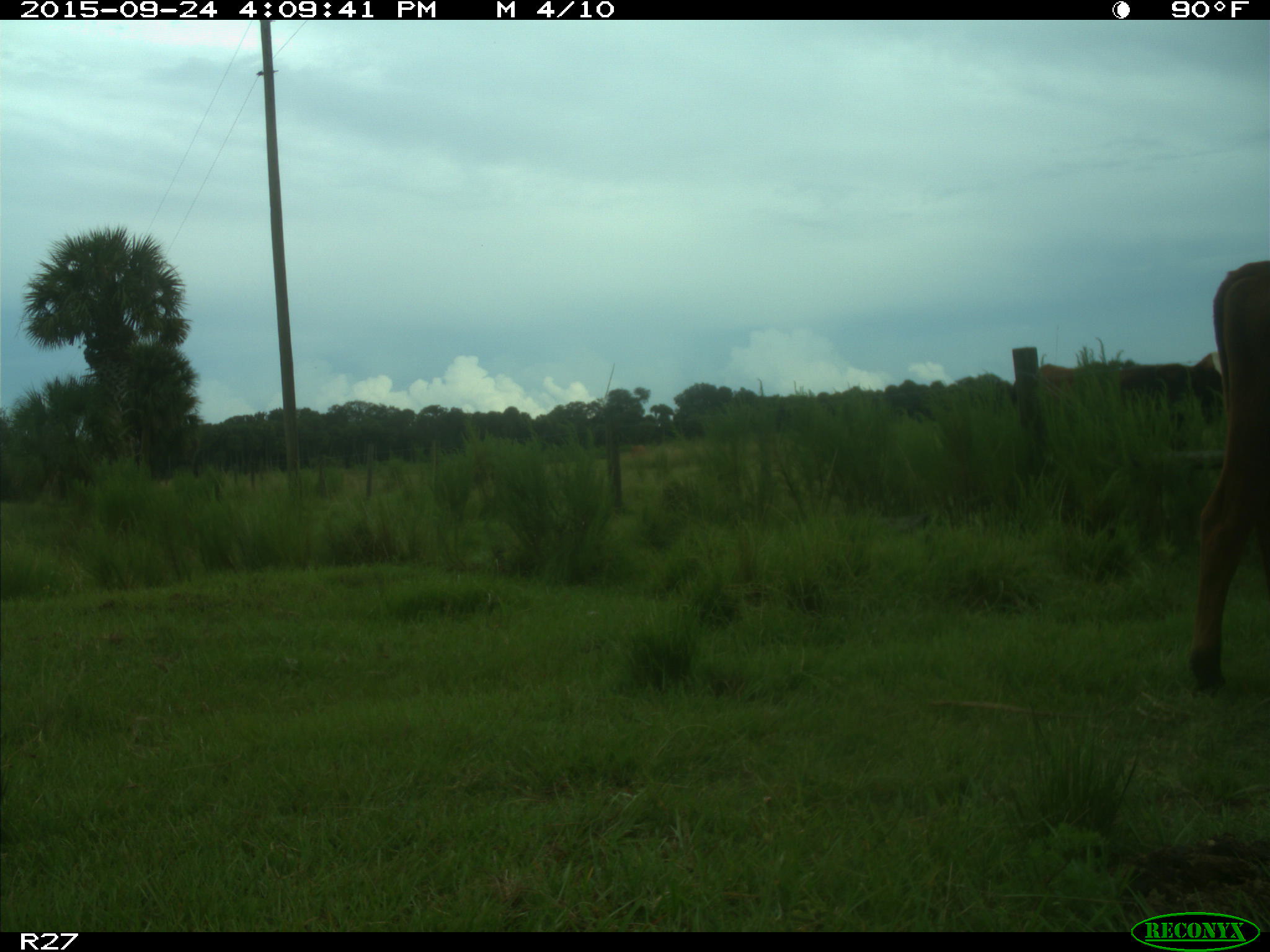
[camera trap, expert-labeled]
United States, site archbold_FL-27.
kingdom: Animalia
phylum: Chordata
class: Mammalia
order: Artiodactyla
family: Bovidae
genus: Bos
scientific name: Bos taurus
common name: domestic cow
Bos taurus (domestic cow).